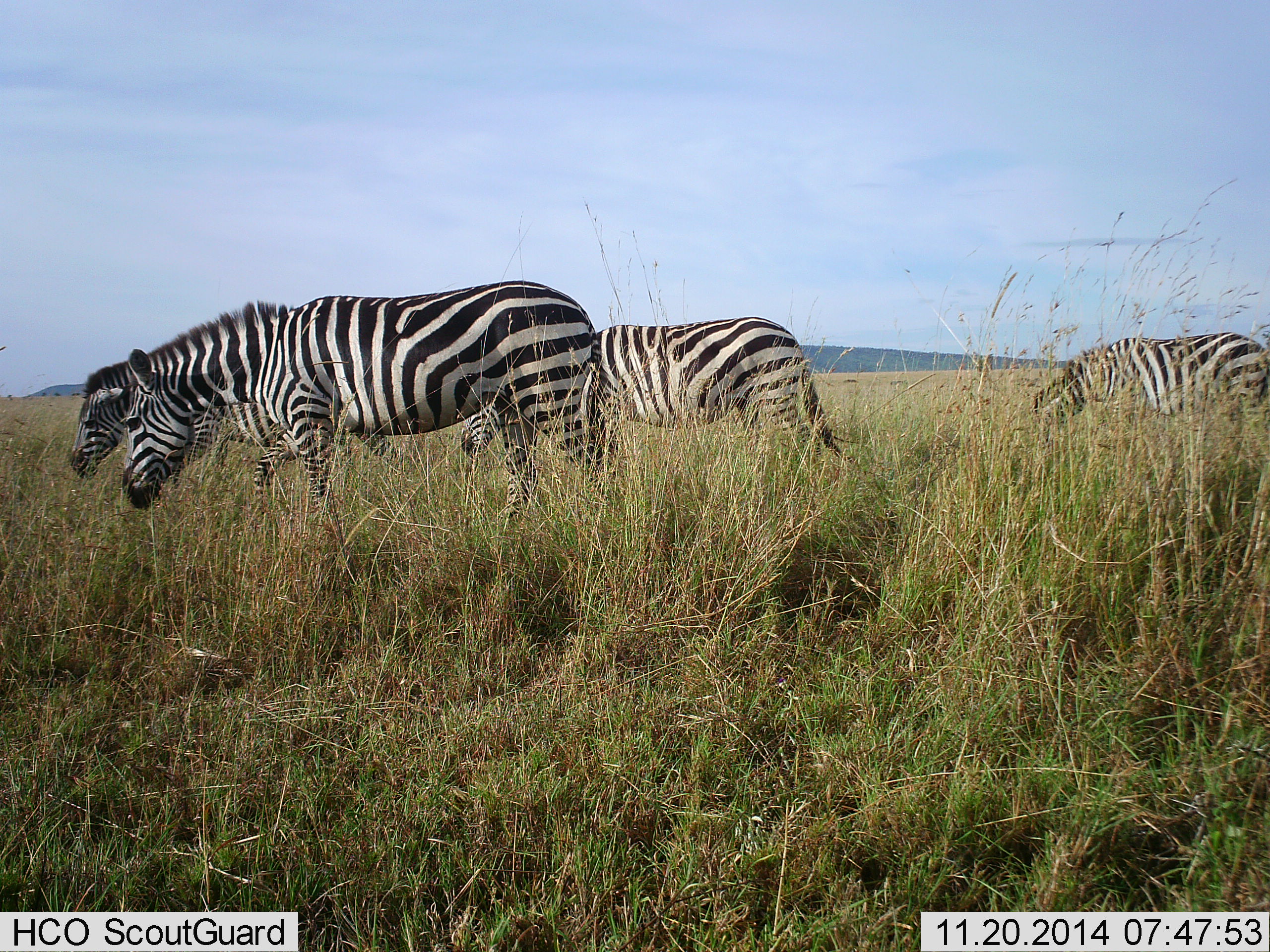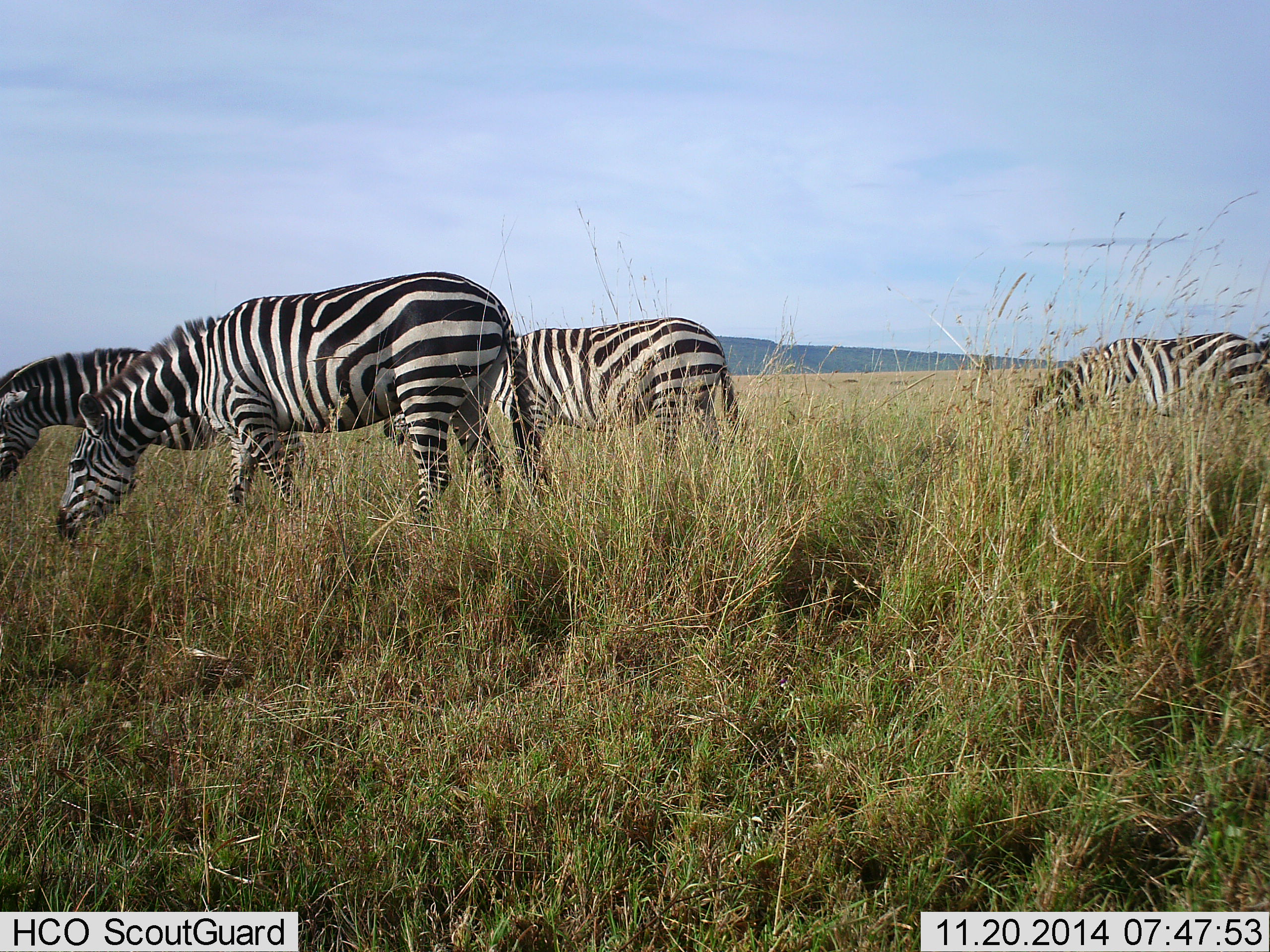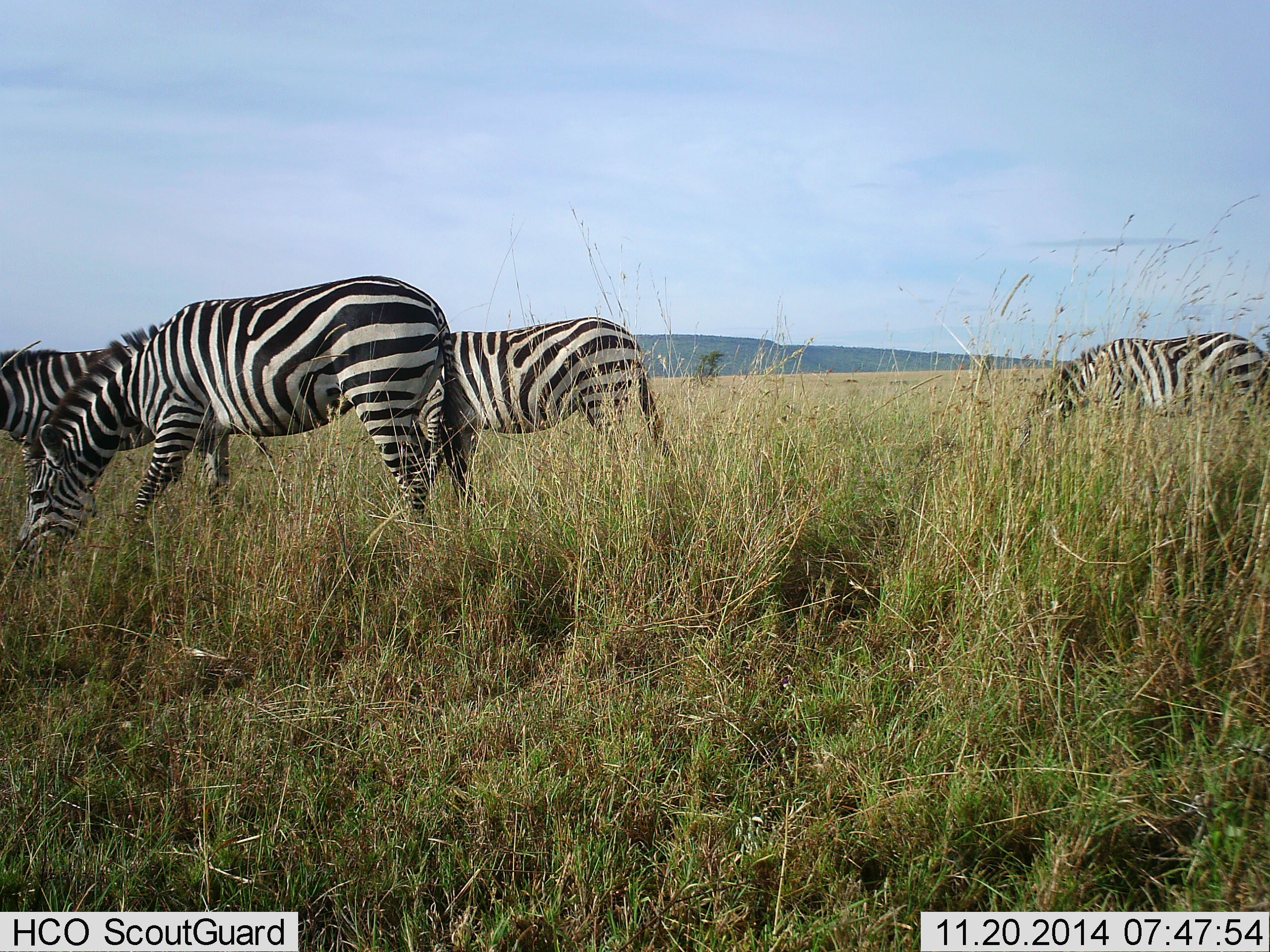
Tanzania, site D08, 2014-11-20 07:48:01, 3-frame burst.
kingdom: Animalia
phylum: Chordata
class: Mammalia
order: Perissodactyla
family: Equidae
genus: Equus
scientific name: Equus quagga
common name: plains zebra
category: zebra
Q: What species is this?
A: Zebra (plains zebra) (Equus quagga).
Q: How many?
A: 4.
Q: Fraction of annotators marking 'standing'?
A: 20%.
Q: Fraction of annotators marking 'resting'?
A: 0%.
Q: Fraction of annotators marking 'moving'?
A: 50%.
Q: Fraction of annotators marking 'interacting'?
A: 0%.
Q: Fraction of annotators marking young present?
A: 0%.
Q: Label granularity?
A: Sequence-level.